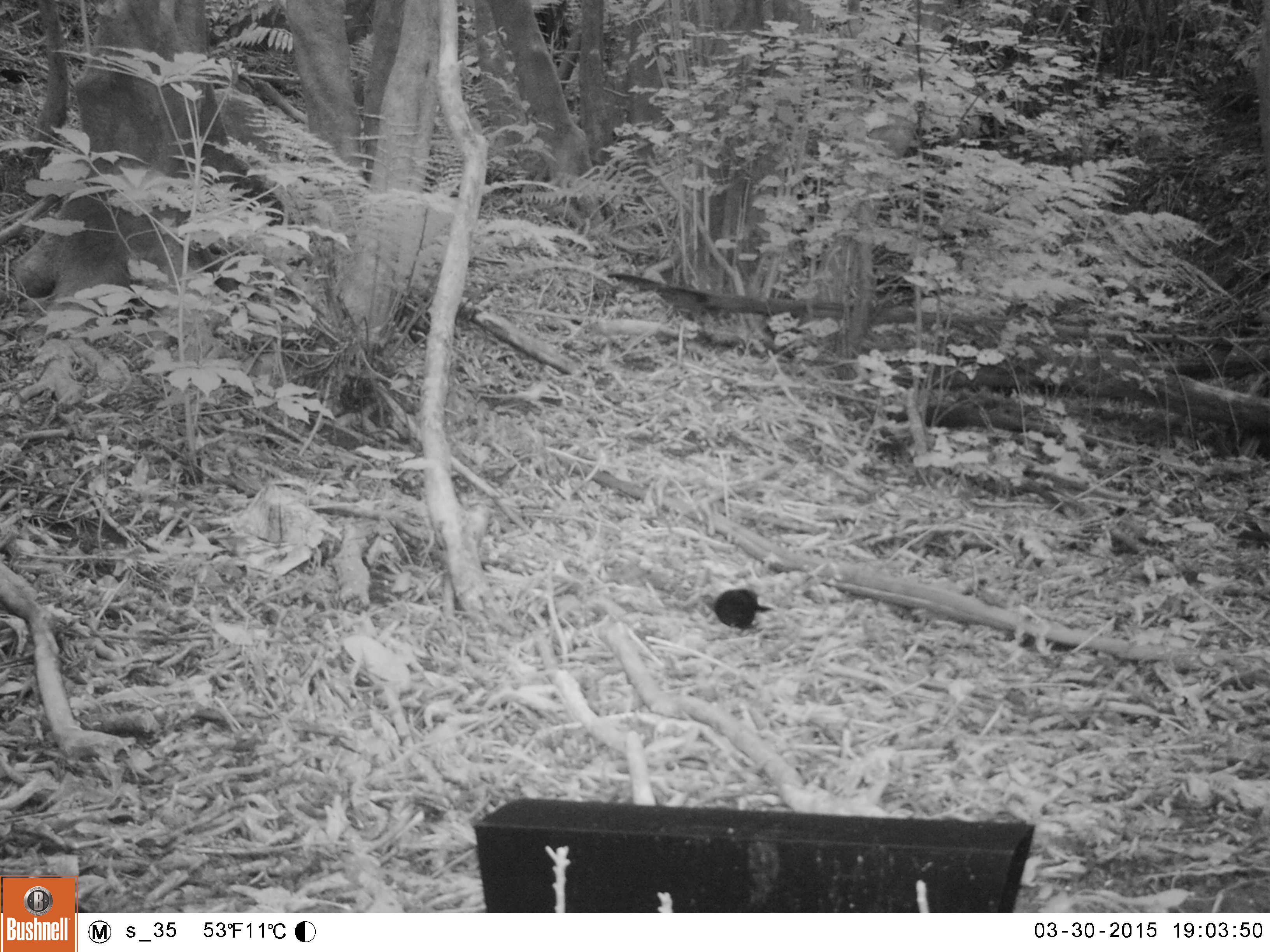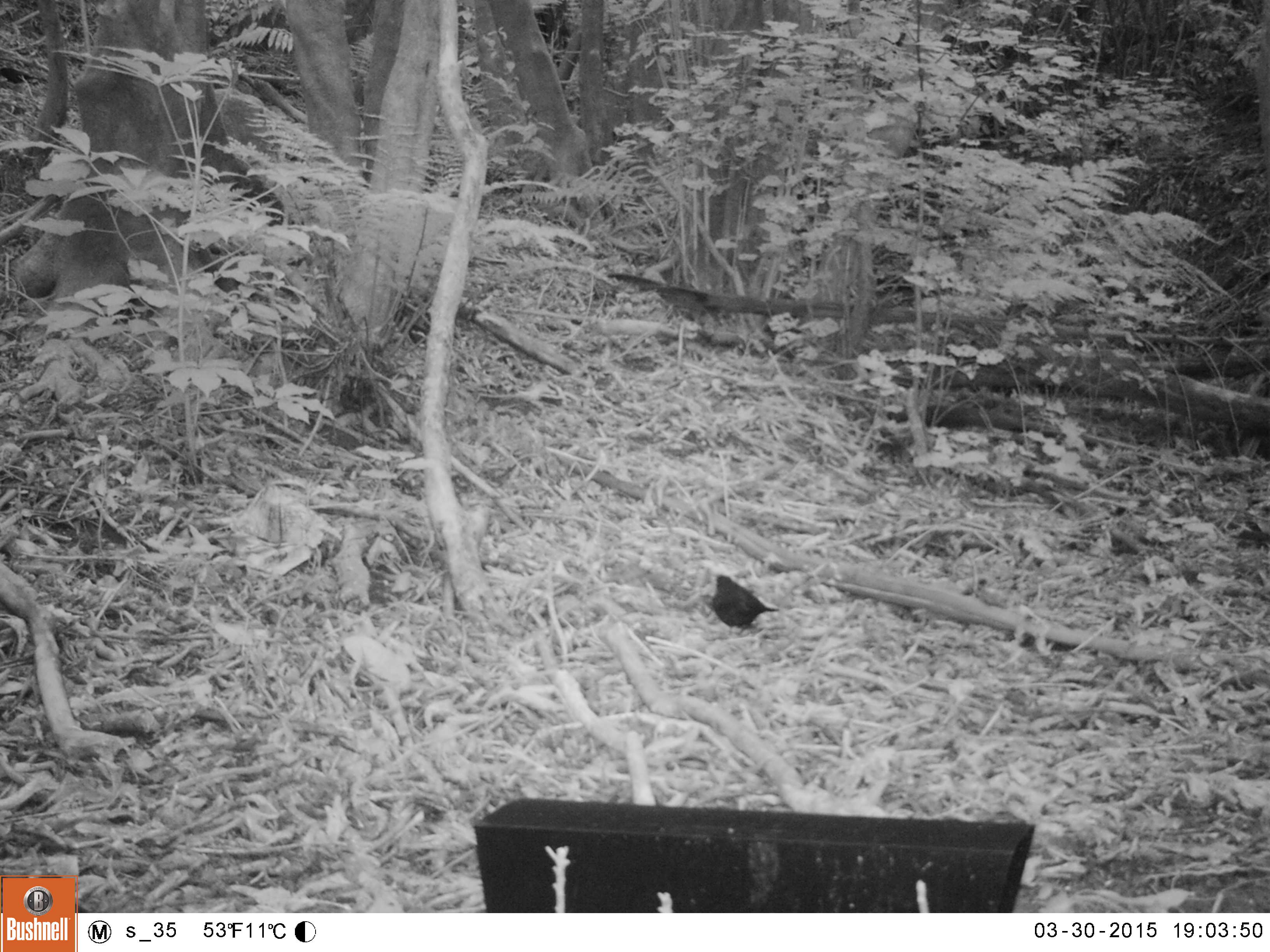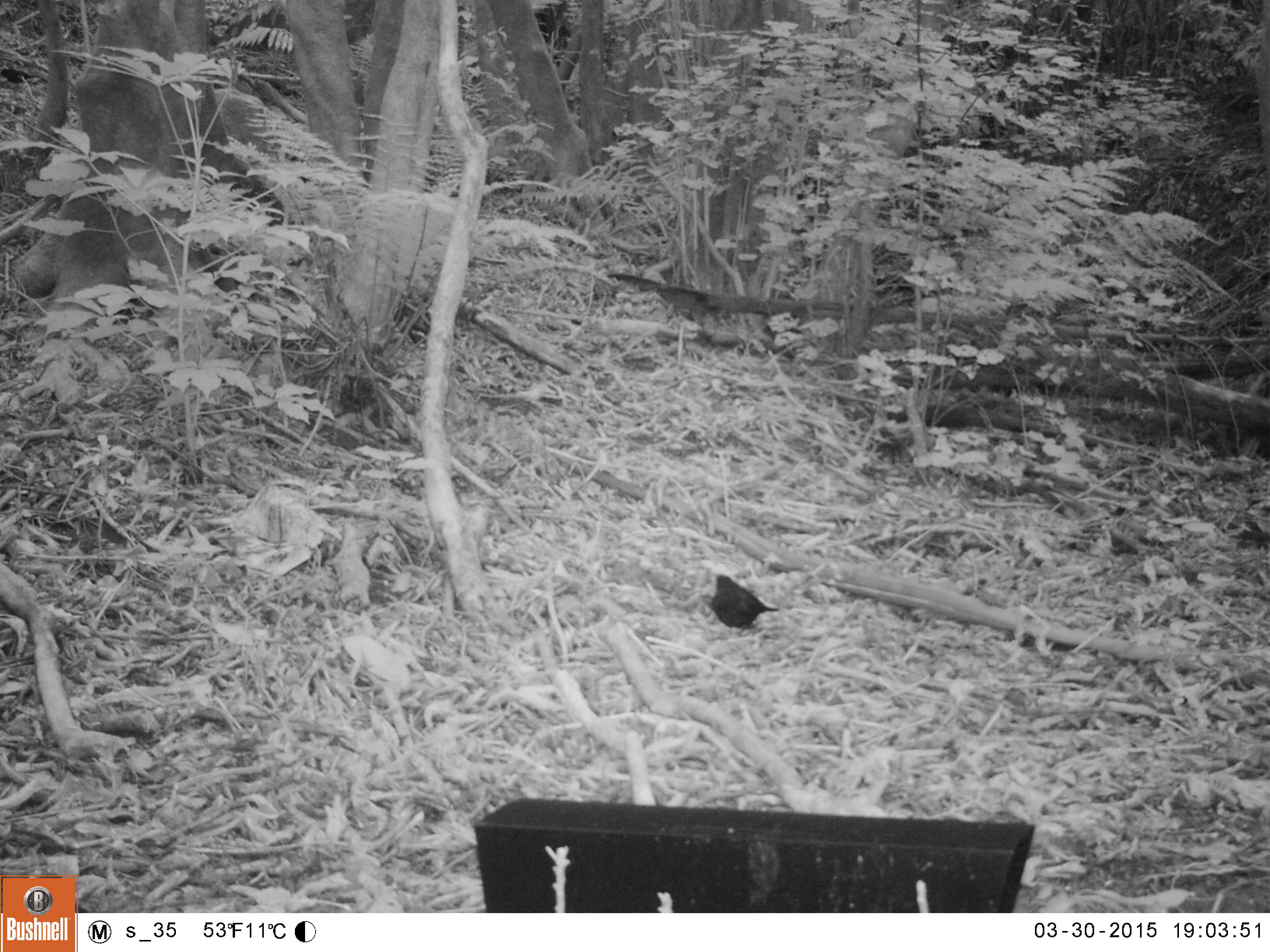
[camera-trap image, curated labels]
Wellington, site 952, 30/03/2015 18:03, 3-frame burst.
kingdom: Animalia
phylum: Chordata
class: Aves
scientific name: Aves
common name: bird